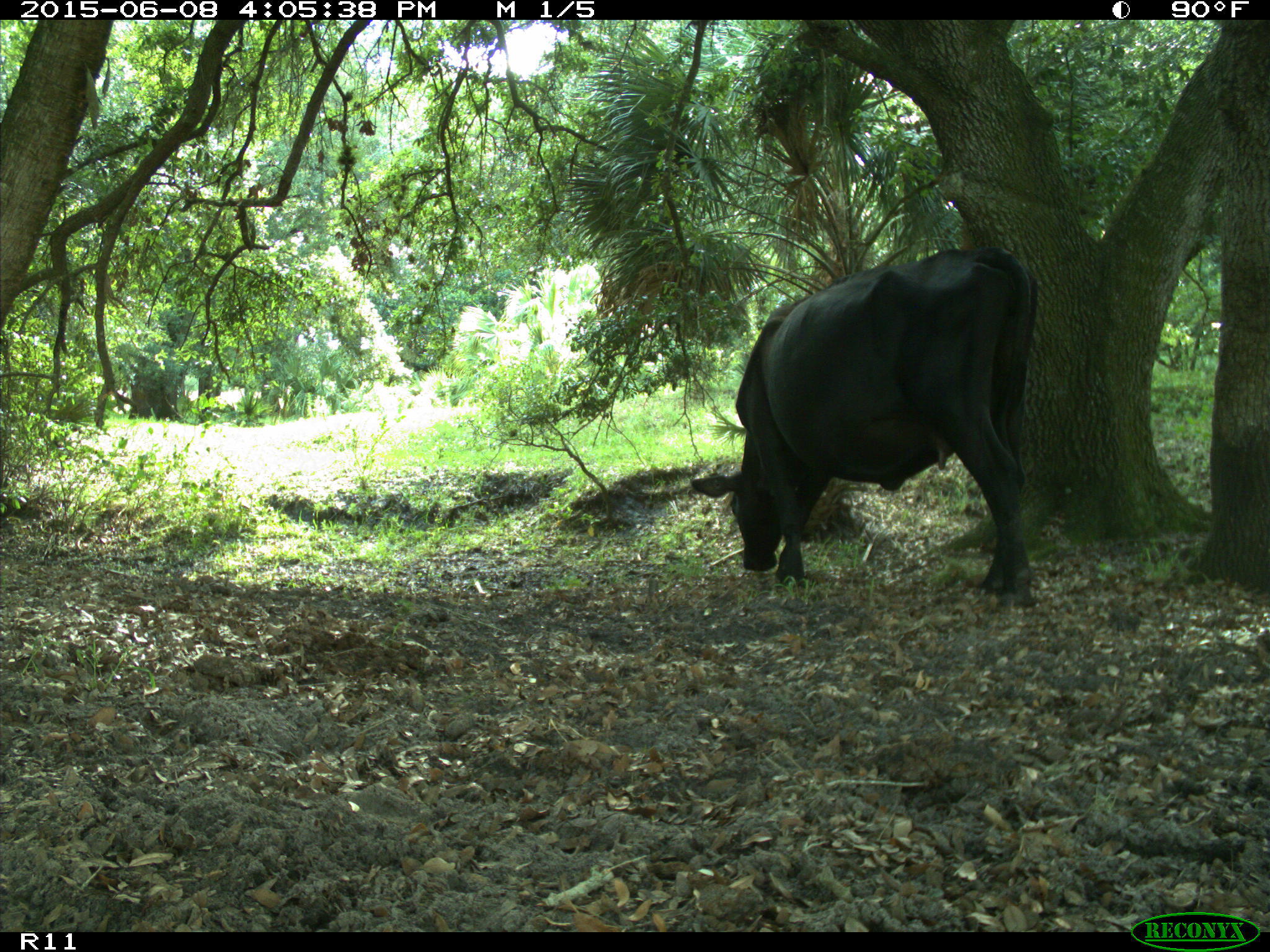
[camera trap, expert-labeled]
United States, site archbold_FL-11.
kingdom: Animalia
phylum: Chordata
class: Mammalia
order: Artiodactyla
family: Bovidae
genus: Bos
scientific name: Bos taurus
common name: domestic cow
Bos taurus (domestic cow).